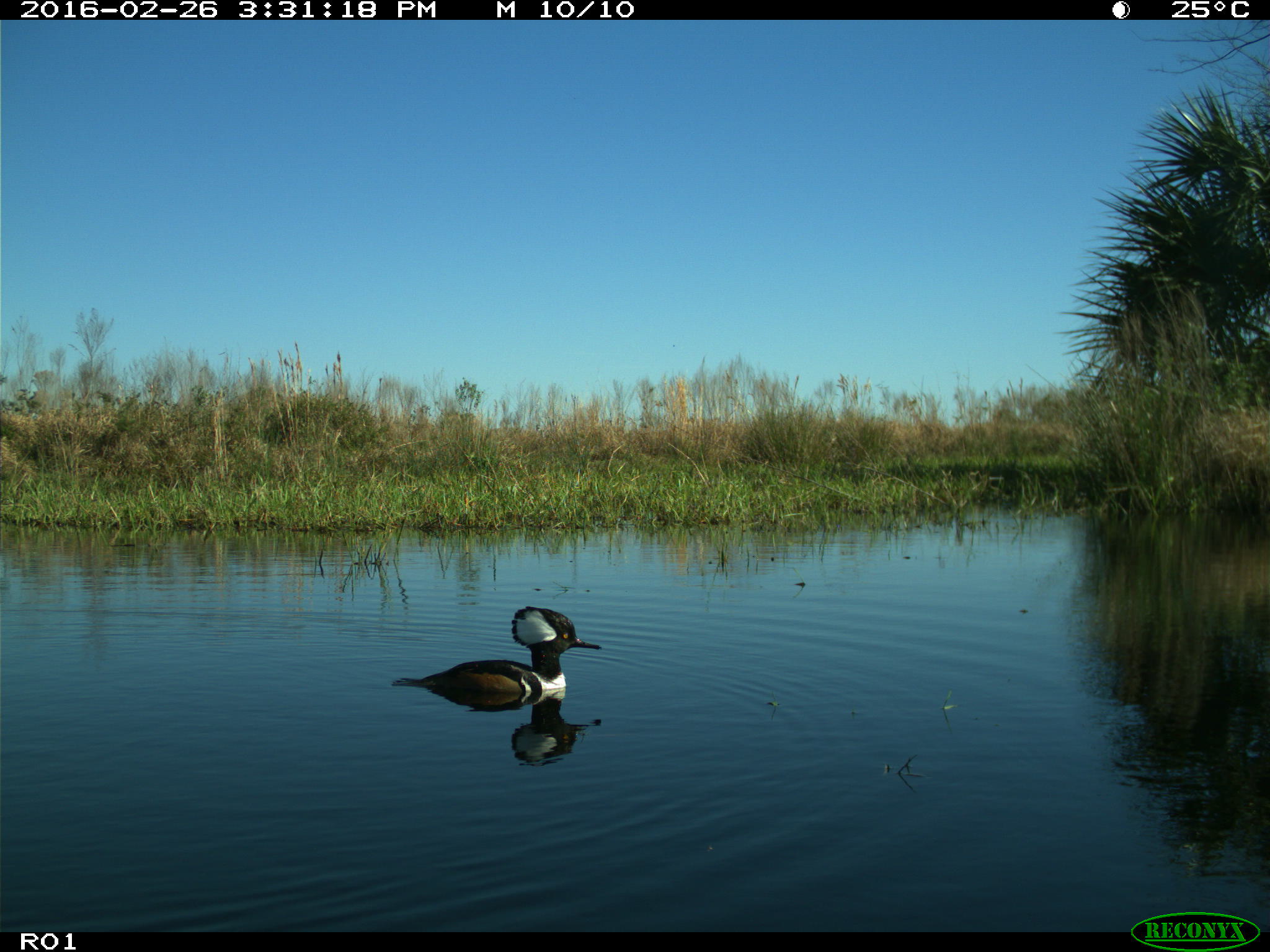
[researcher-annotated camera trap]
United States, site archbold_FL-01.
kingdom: Animalia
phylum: Chordata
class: Aves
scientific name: Aves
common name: birds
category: unidentified bird